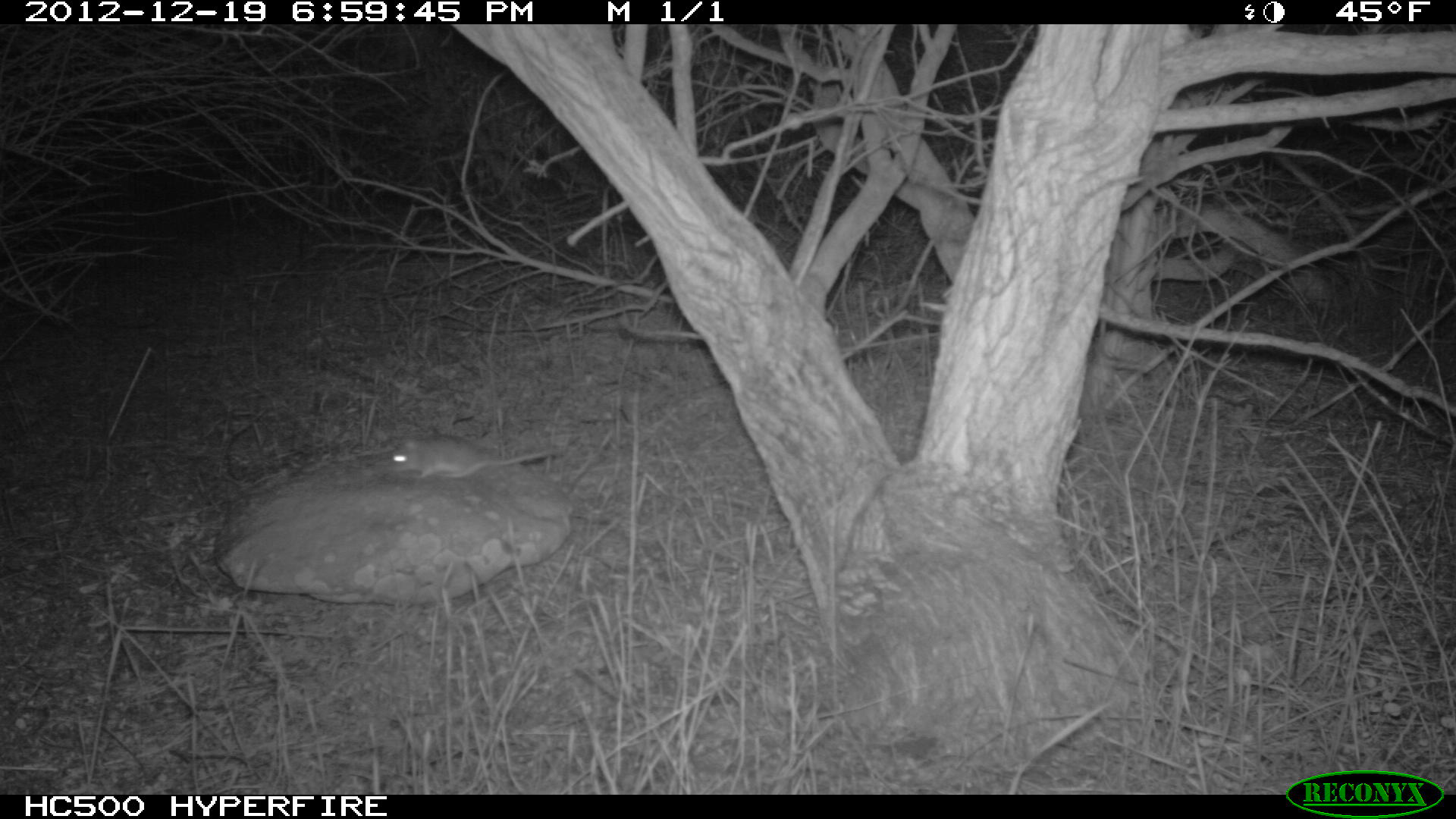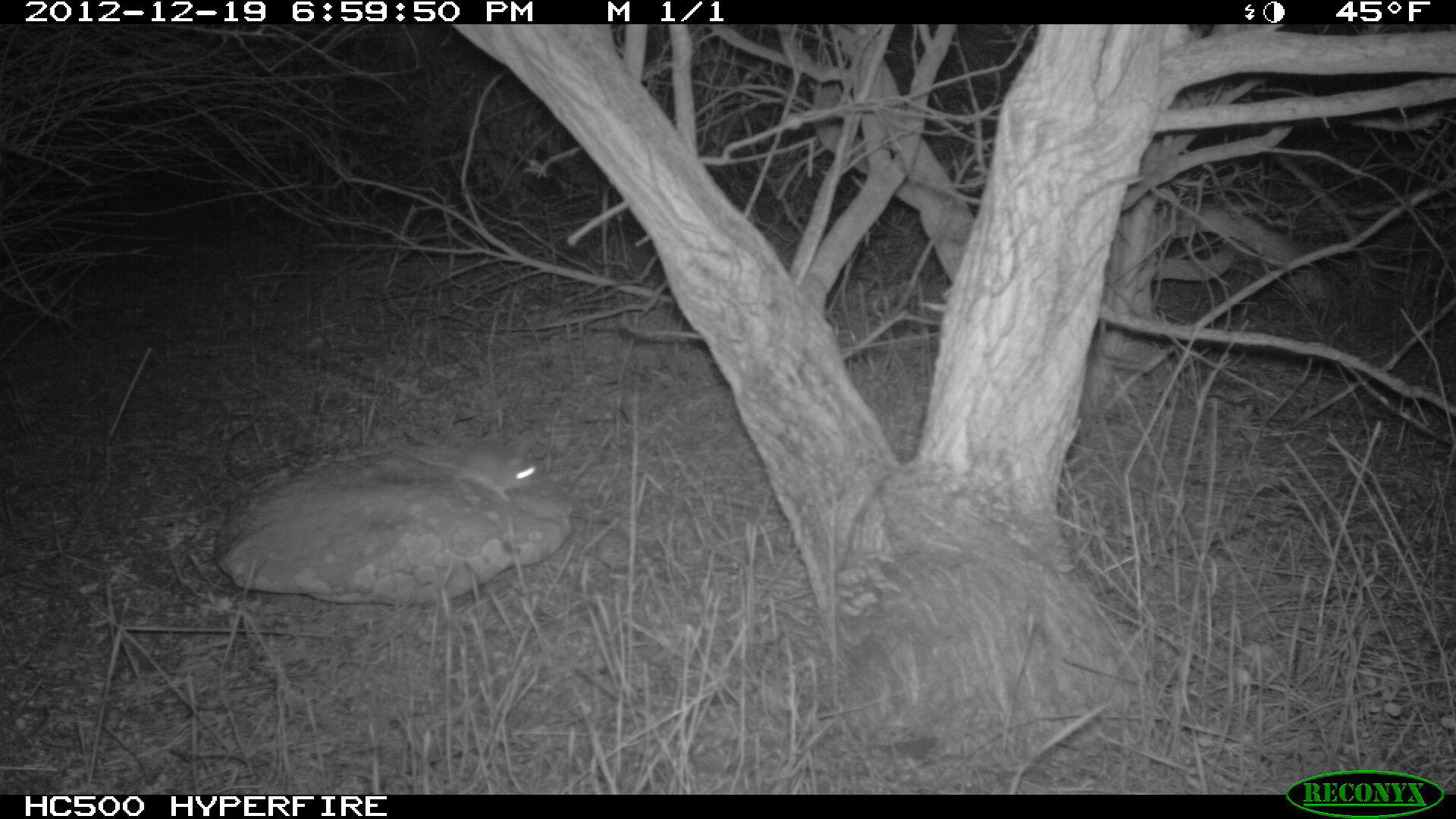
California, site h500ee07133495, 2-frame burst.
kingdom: Animalia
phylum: Chordata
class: Mammalia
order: Rodentia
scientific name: Rodentia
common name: rodent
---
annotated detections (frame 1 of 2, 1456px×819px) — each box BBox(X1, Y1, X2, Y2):
rodent: BBox(385, 432, 565, 479)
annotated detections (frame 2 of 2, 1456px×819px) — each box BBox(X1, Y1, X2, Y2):
rodent: BBox(394, 443, 541, 503)